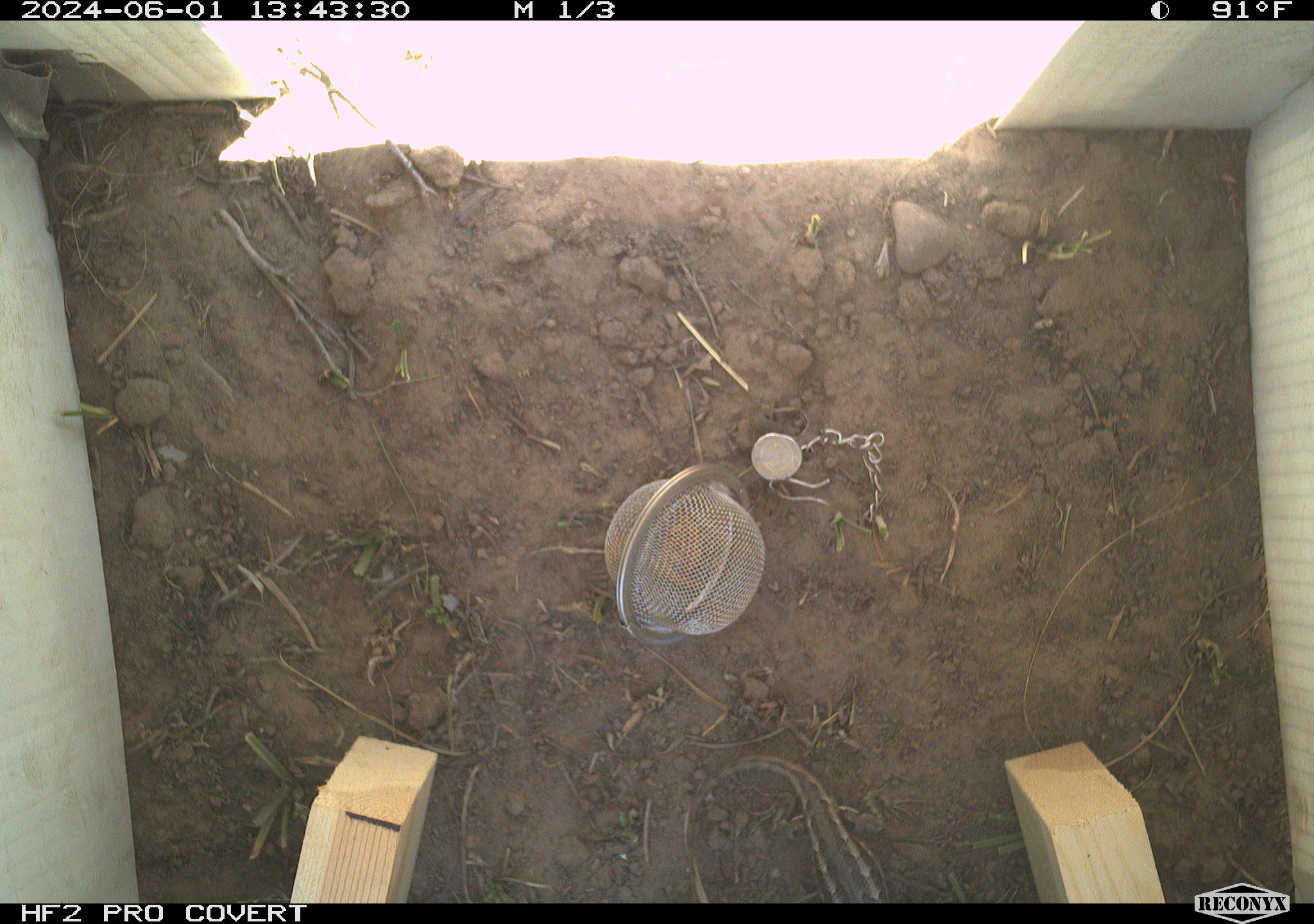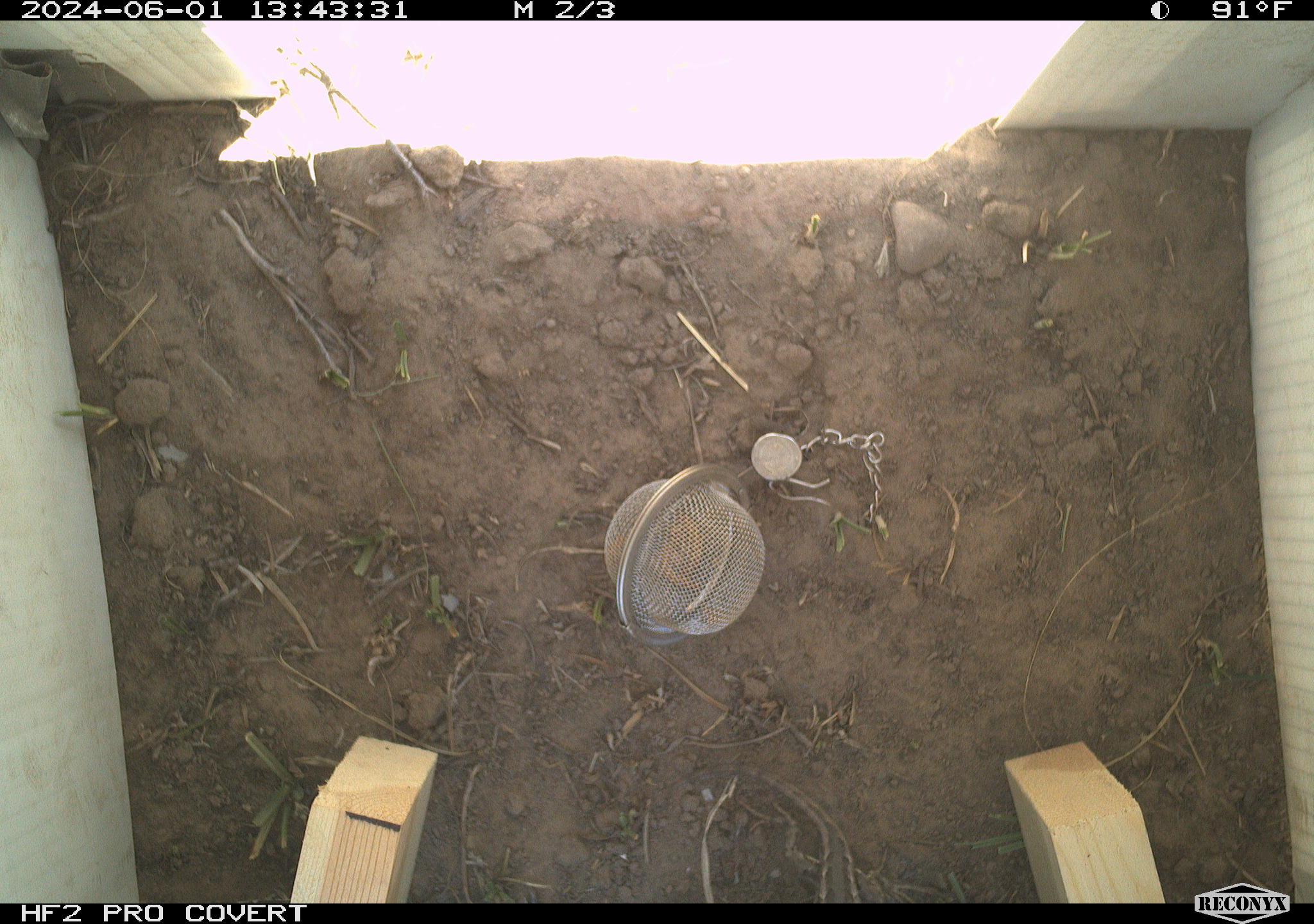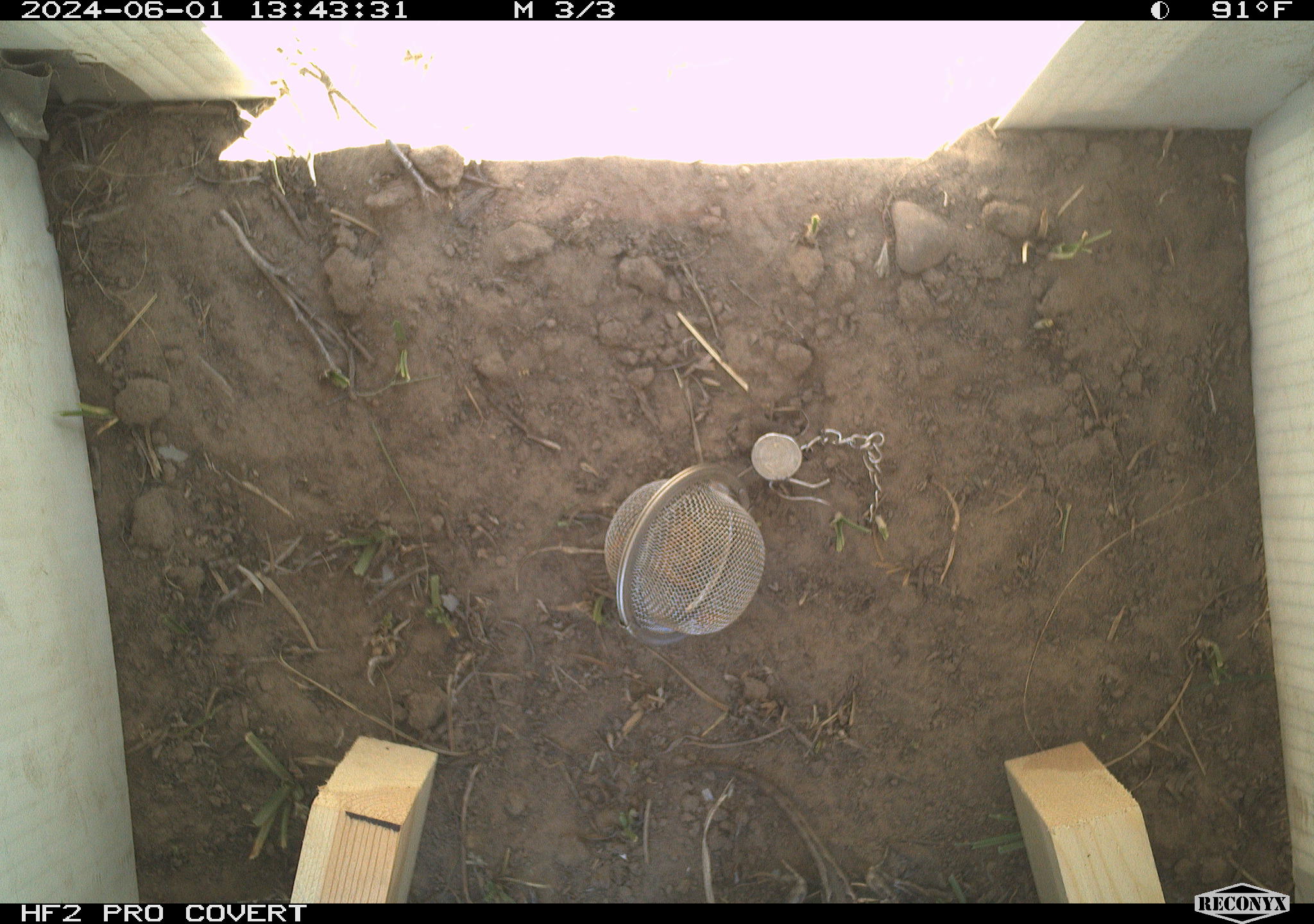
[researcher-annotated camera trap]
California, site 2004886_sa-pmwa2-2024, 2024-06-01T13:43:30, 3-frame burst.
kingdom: Animalia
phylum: Chordata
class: Reptilia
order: Squamata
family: Phrynosomatidae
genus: Sceloporus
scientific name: Sceloporus occidentalis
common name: western fence lizard